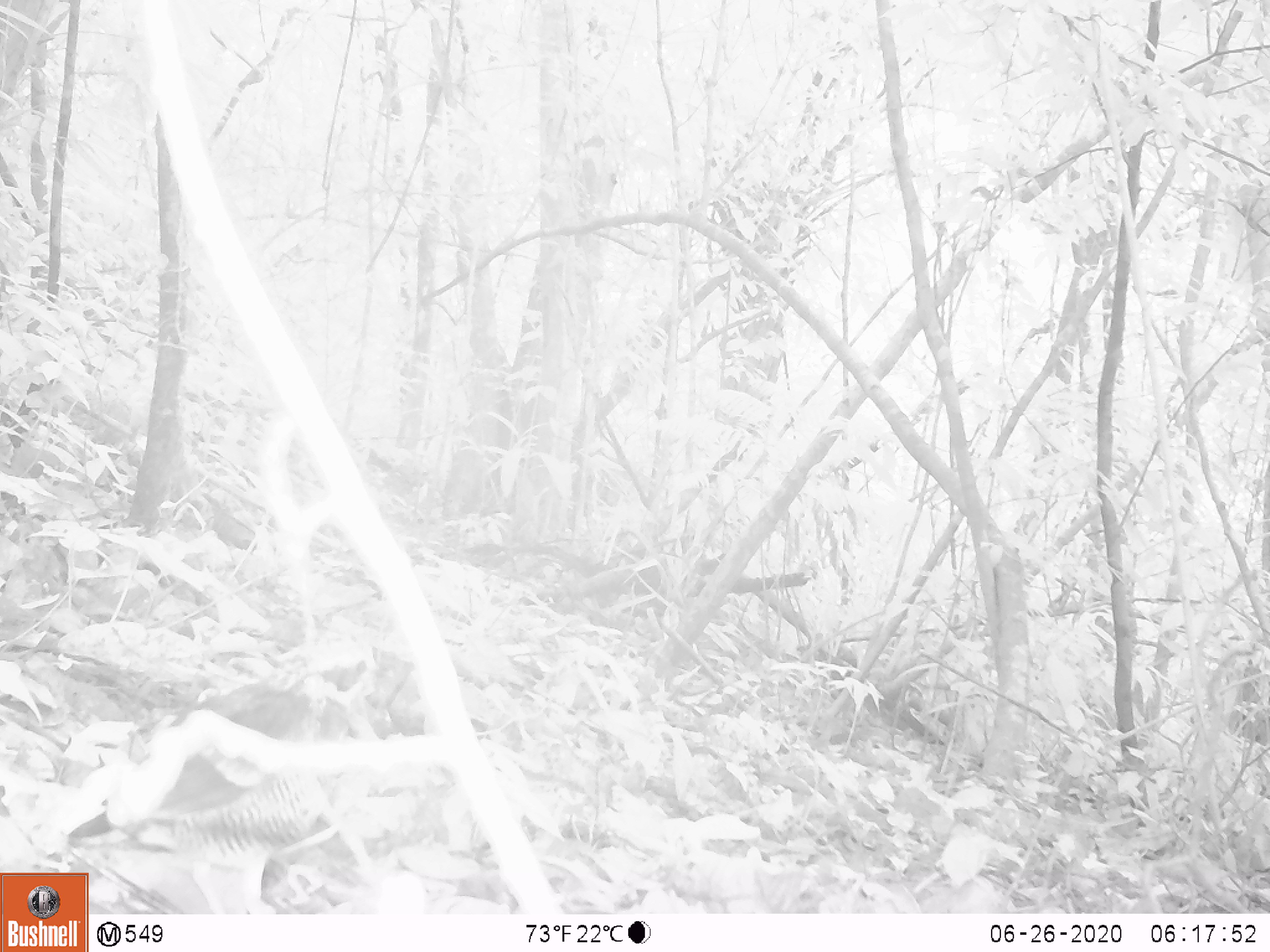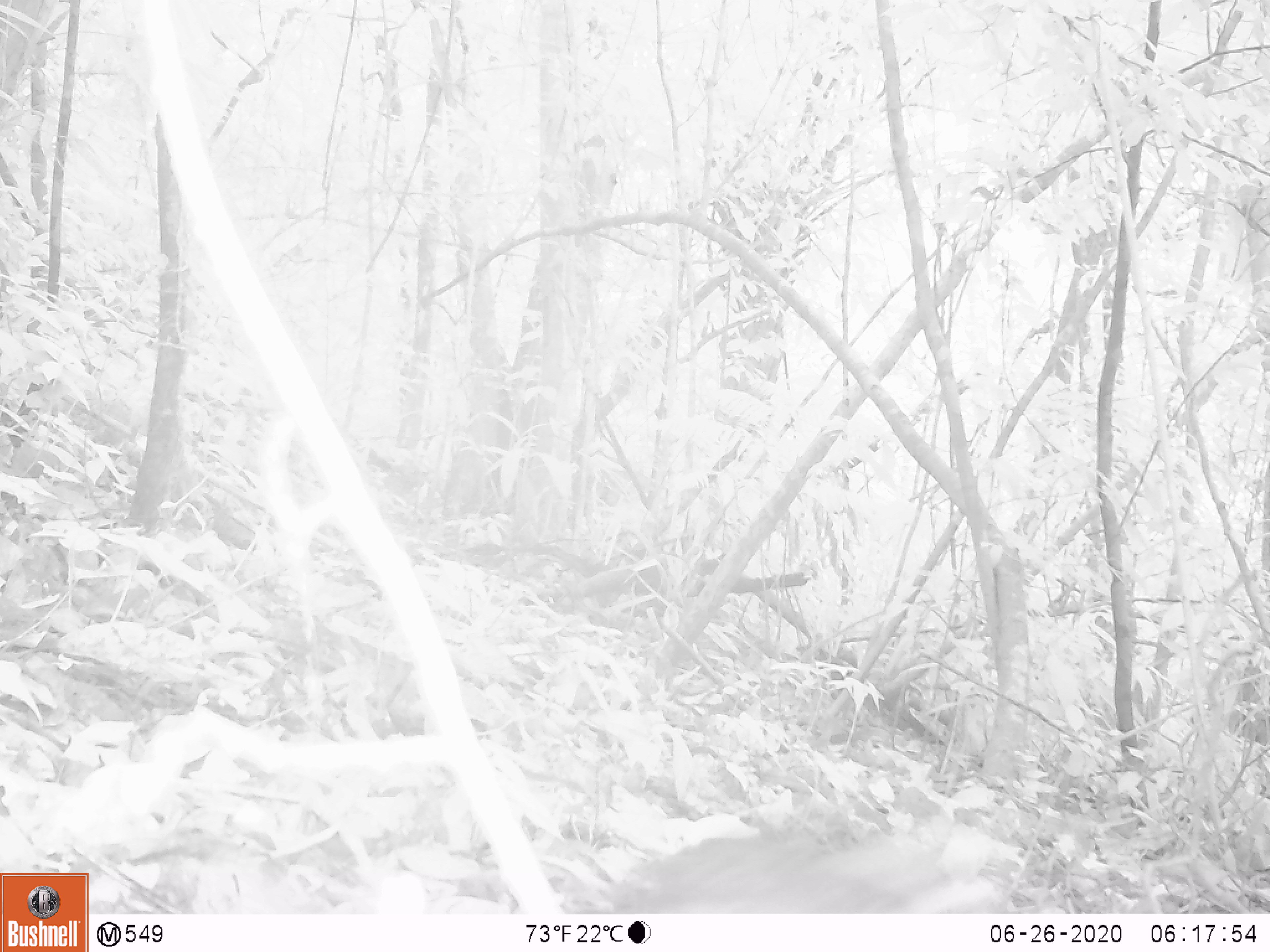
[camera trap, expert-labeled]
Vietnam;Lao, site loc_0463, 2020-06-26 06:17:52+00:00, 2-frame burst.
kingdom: Animalia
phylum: Chordata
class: Aves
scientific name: Aves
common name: bird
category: unidentified bird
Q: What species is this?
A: Unidentified bird (bird) (Aves).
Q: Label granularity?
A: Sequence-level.